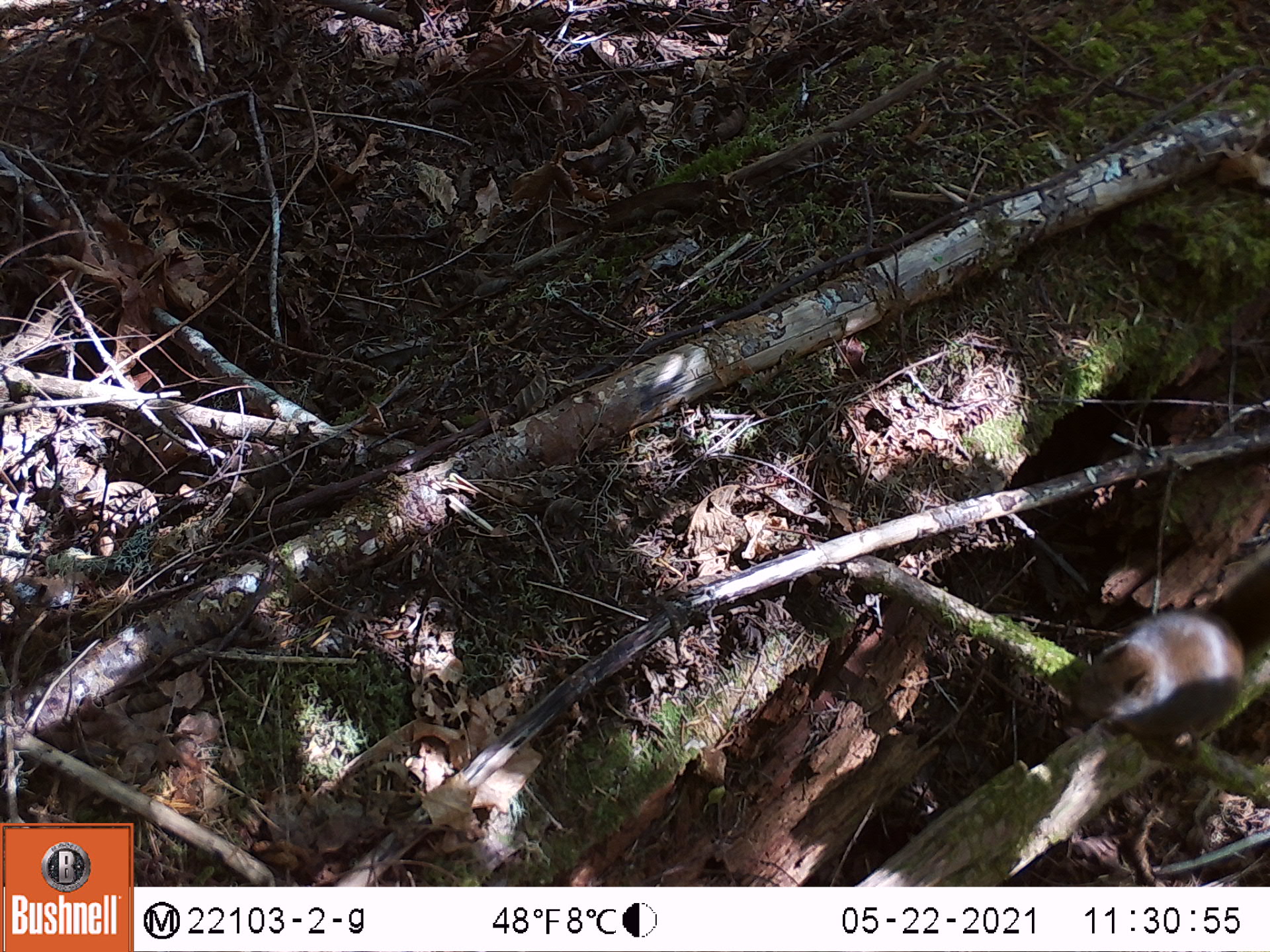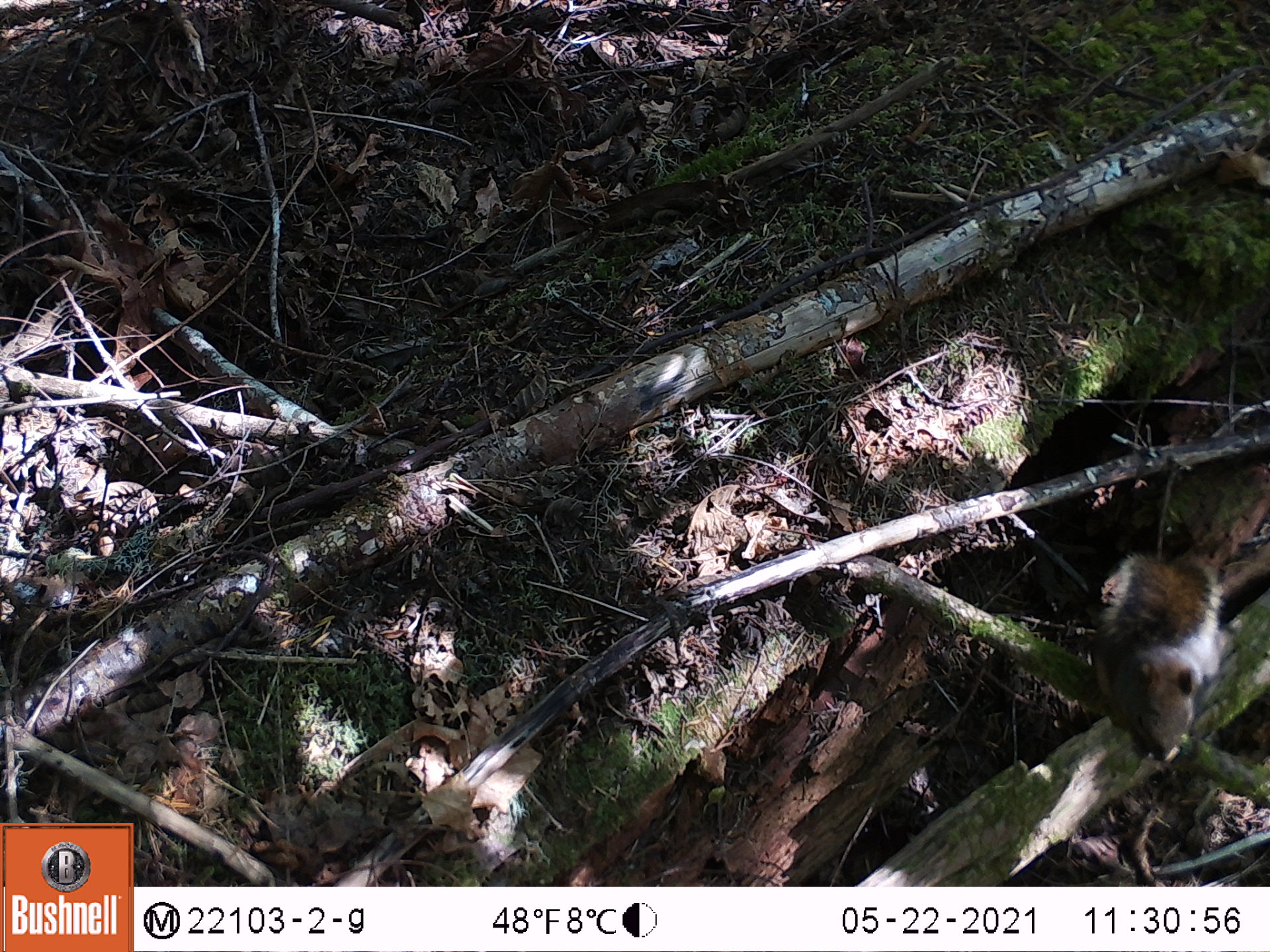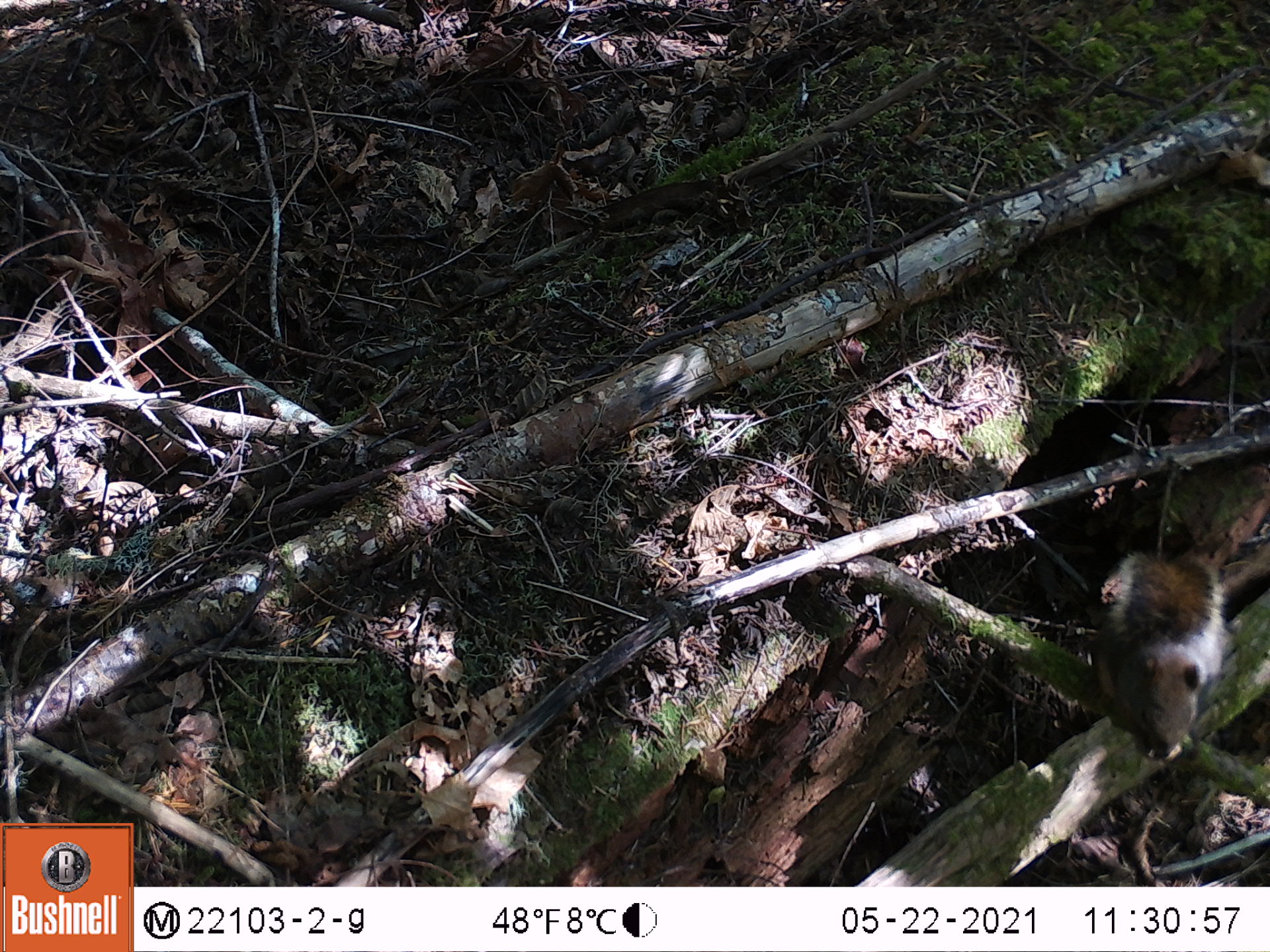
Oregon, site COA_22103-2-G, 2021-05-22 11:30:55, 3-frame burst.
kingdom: Animalia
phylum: Chordata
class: Mammalia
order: Rodentia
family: Sciuridae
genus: Tamiasciurus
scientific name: Tamiasciurus douglasii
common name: douglas squirrel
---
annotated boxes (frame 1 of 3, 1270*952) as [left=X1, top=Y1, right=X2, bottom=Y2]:
douglas squirrel: [left=1053, top=523, right=1267, bottom=798]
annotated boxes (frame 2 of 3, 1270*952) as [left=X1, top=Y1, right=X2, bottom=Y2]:
douglas squirrel: [left=1064, top=533, right=1242, bottom=782]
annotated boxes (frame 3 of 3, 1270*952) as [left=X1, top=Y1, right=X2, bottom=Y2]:
douglas squirrel: [left=1068, top=522, right=1241, bottom=792]